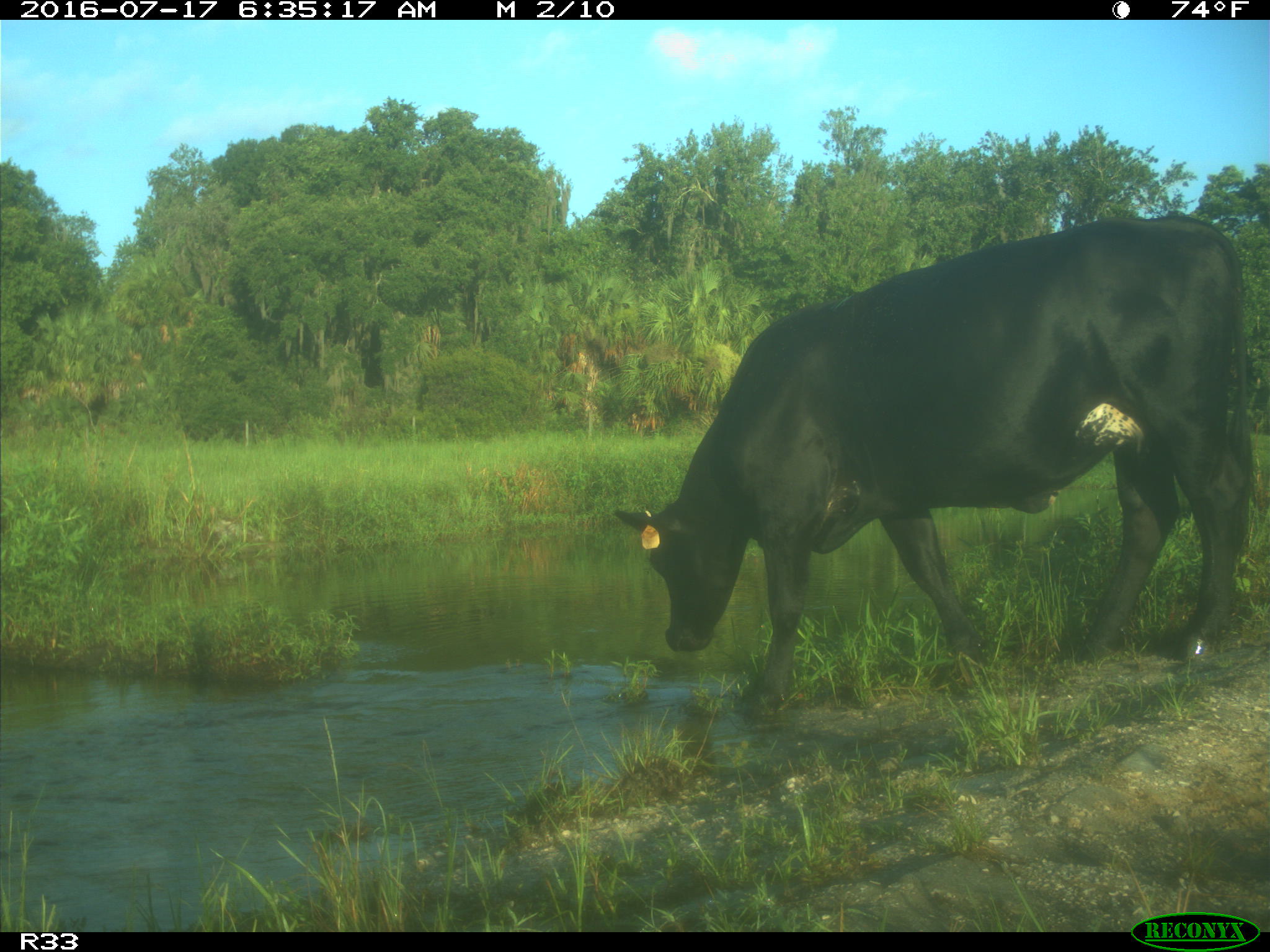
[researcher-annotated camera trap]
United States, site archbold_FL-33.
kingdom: Animalia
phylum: Chordata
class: Mammalia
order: Artiodactyla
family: Bovidae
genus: Bos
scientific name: Bos taurus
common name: domestic cow